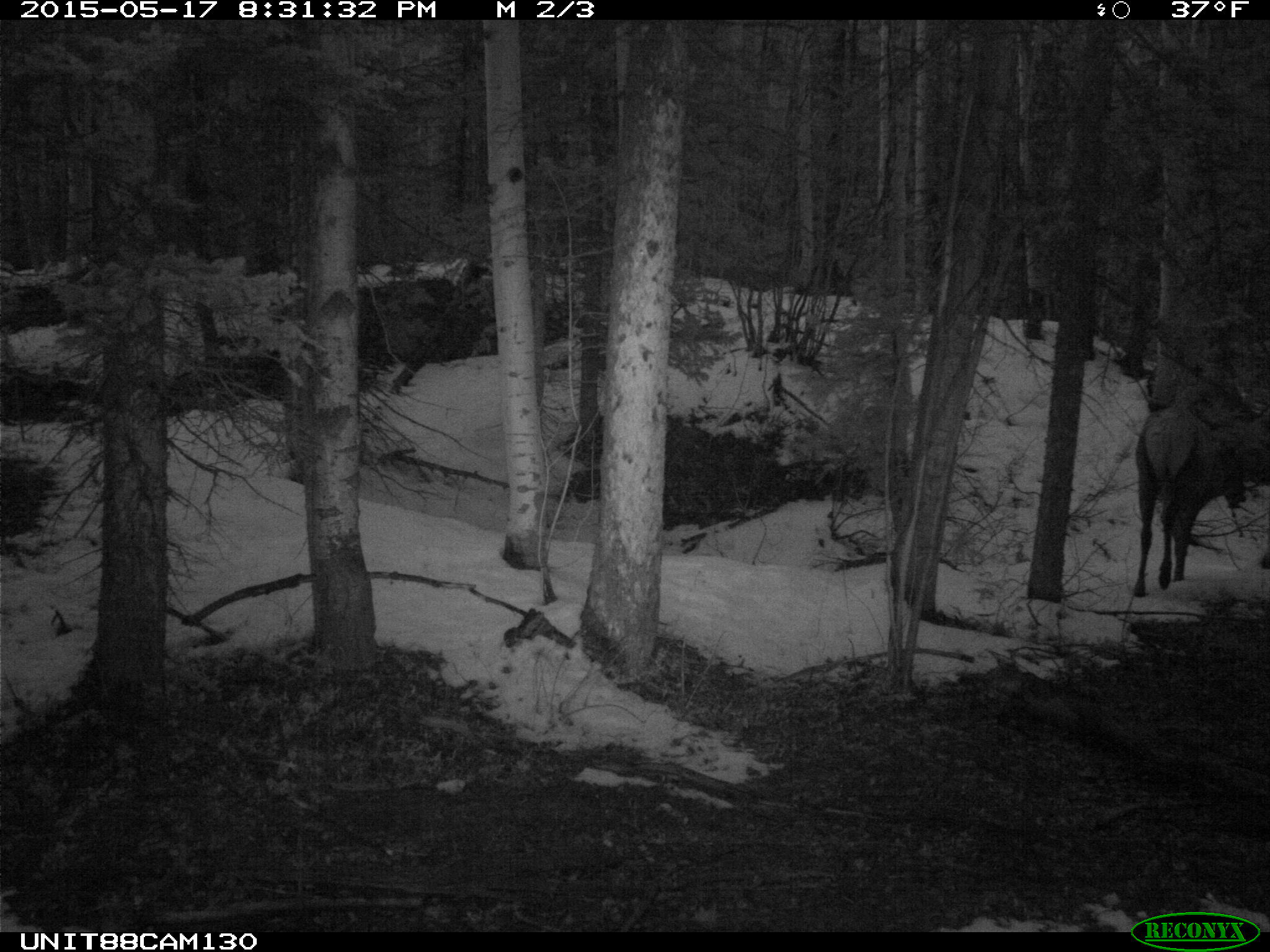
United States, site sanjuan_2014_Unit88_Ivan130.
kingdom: Animalia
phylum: Chordata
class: Mammalia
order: Artiodactyla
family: Cervidae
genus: Cervus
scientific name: Cervus elaphus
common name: red deer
Cervus elaphus (red deer).